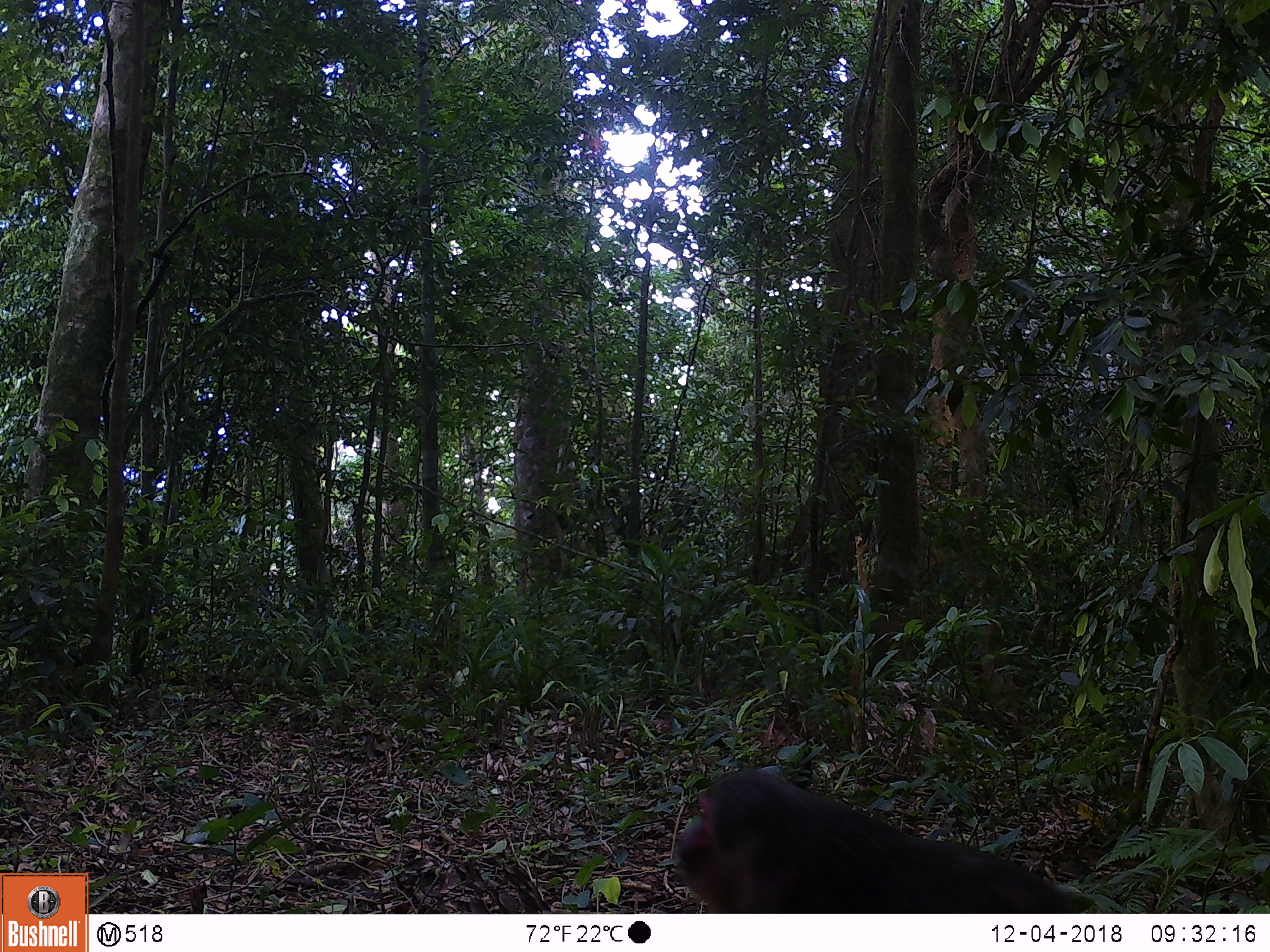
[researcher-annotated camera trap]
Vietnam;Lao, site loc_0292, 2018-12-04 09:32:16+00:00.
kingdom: Animalia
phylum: Chordata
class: Mammalia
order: Primates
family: Cercopithecidae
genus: Macaca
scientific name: Macaca arctoides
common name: stump-tailed macaque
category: stump tailed macaque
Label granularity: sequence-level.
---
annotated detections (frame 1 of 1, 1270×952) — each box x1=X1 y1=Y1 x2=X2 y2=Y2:
stump tailed macaque: x1=674 y1=770 x2=1095 y2=913